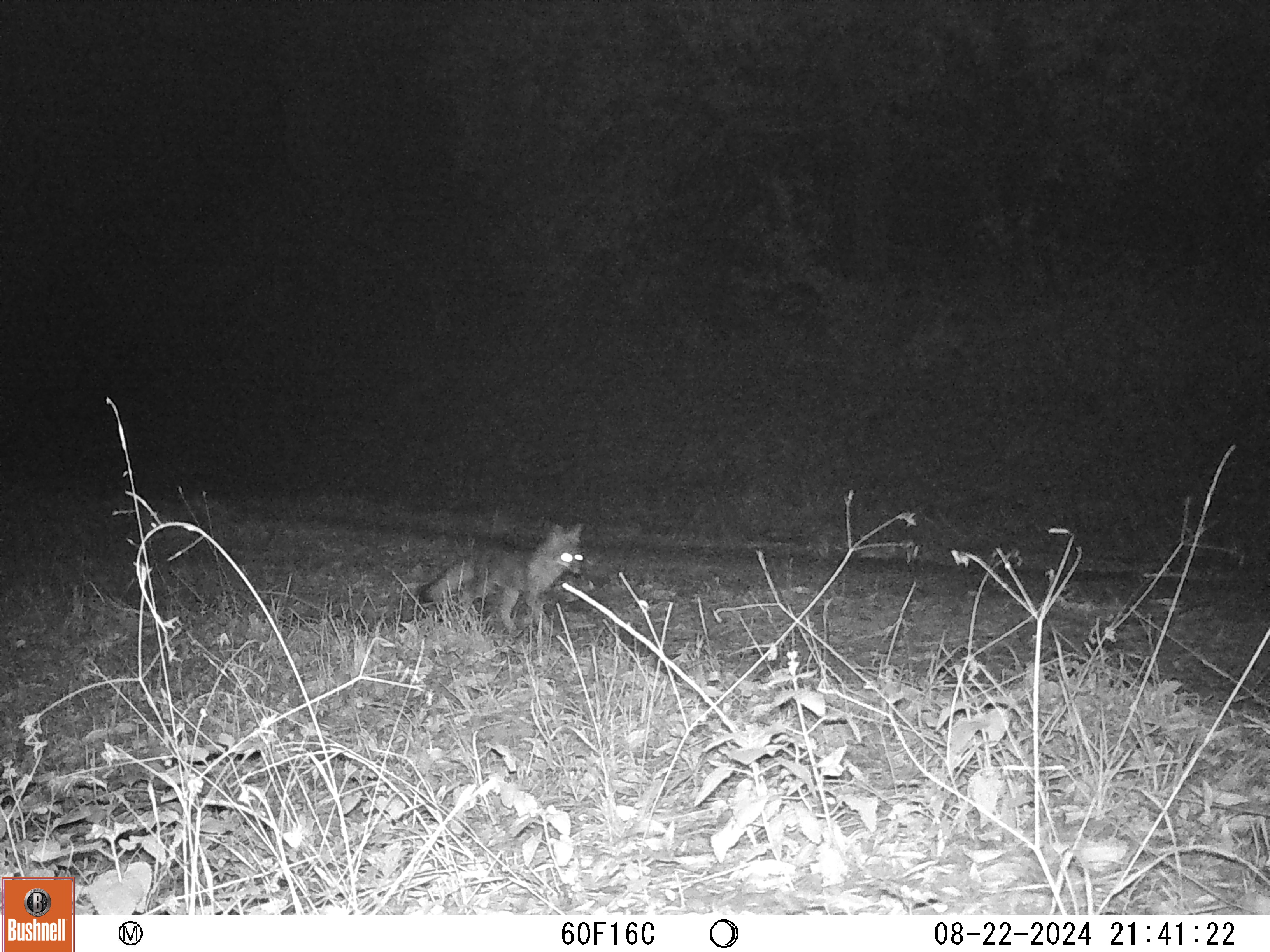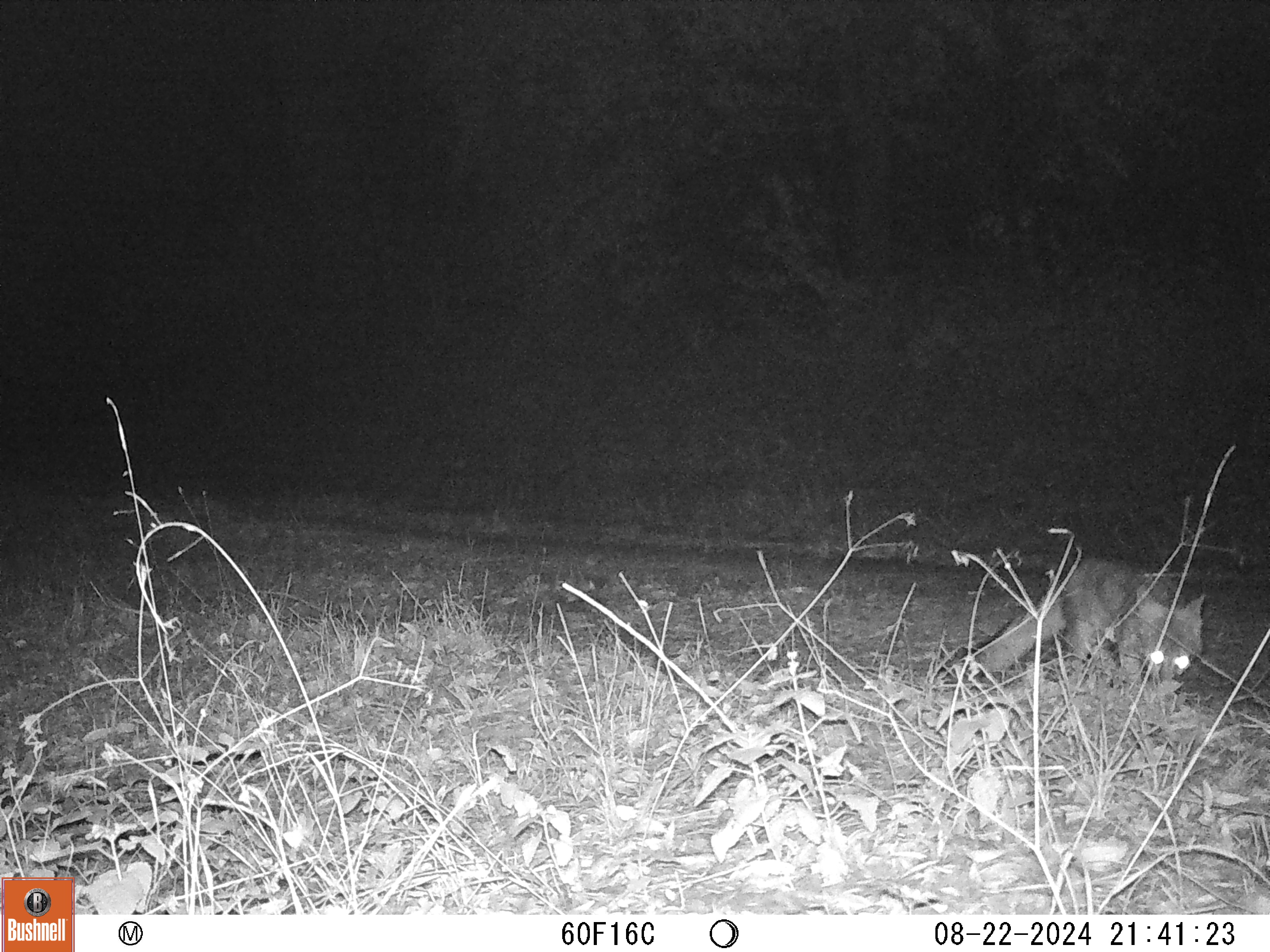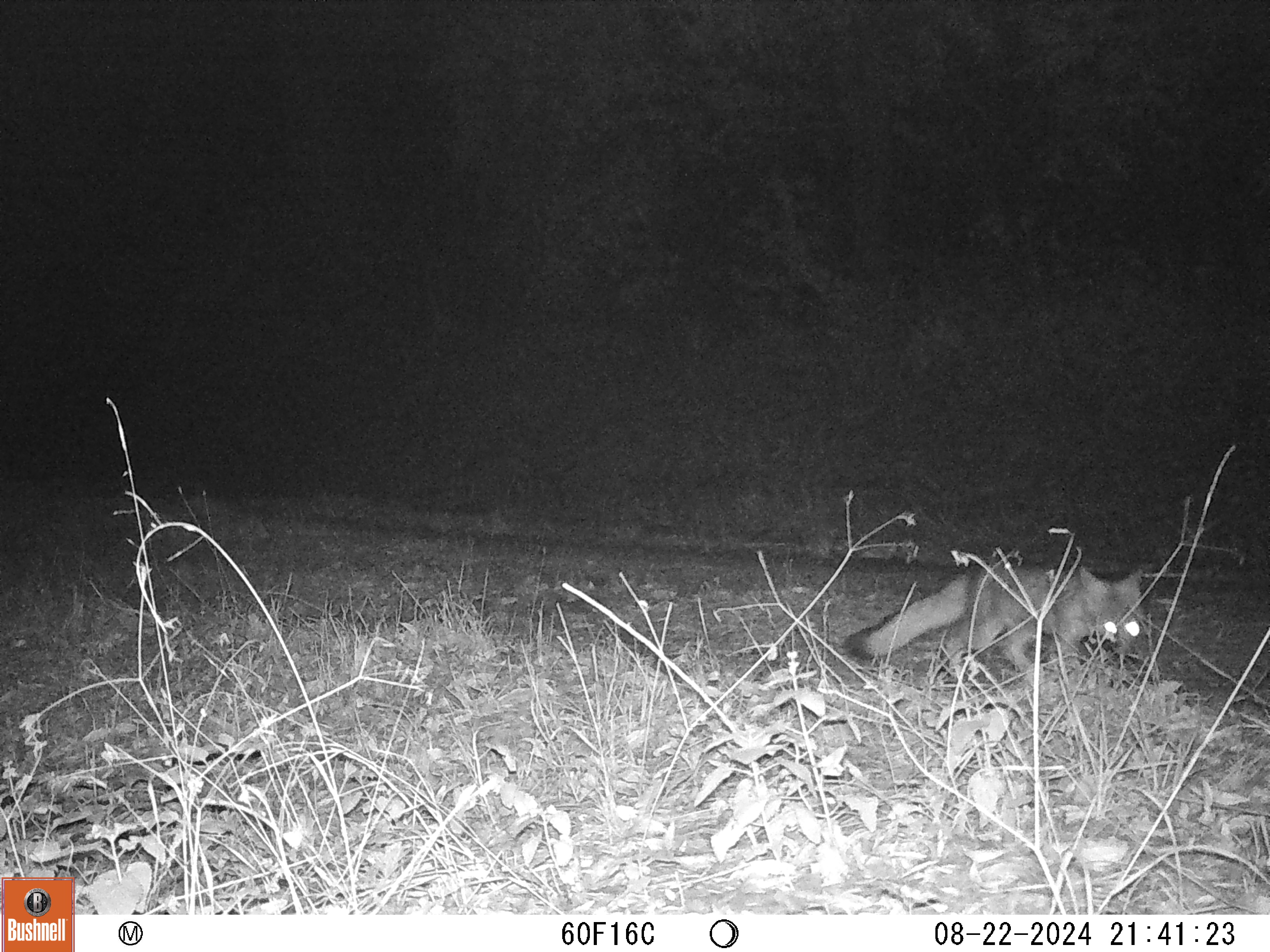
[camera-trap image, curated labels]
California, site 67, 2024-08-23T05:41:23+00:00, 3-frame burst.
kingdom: Animalia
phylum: Chordata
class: Mammalia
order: Carnivora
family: Canidae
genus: Urocyon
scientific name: Urocyon cinereoargenteus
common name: gray fox